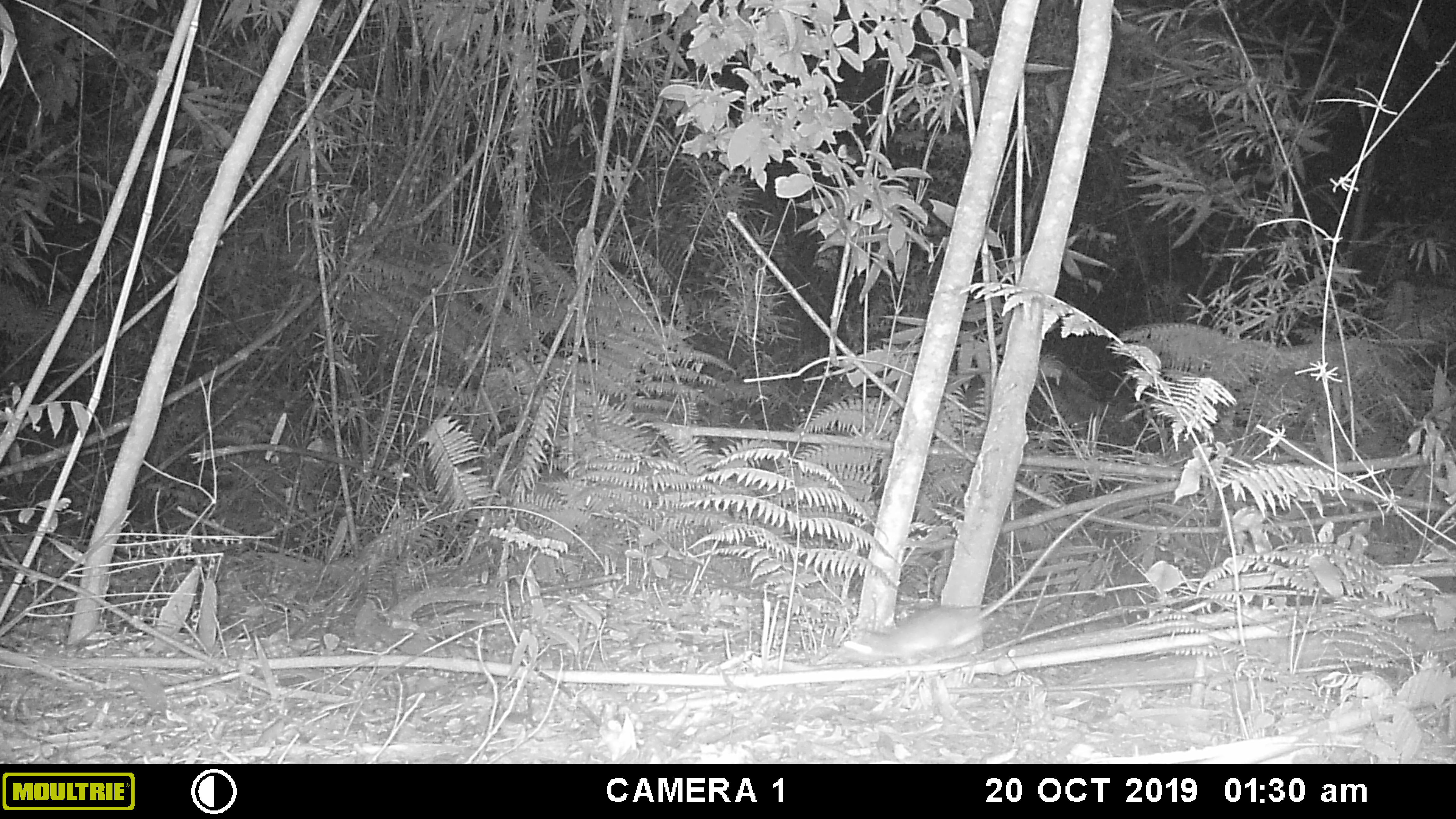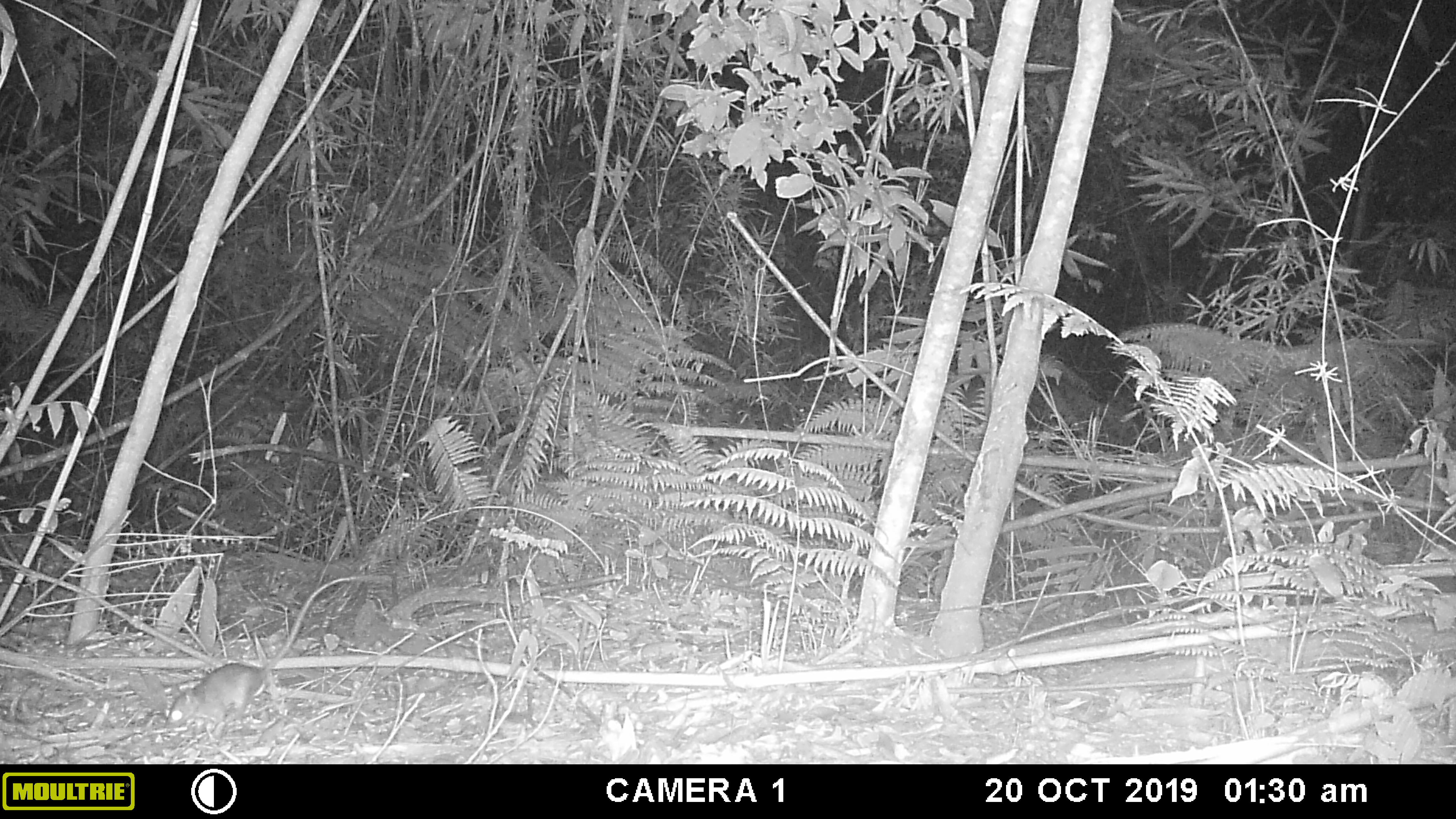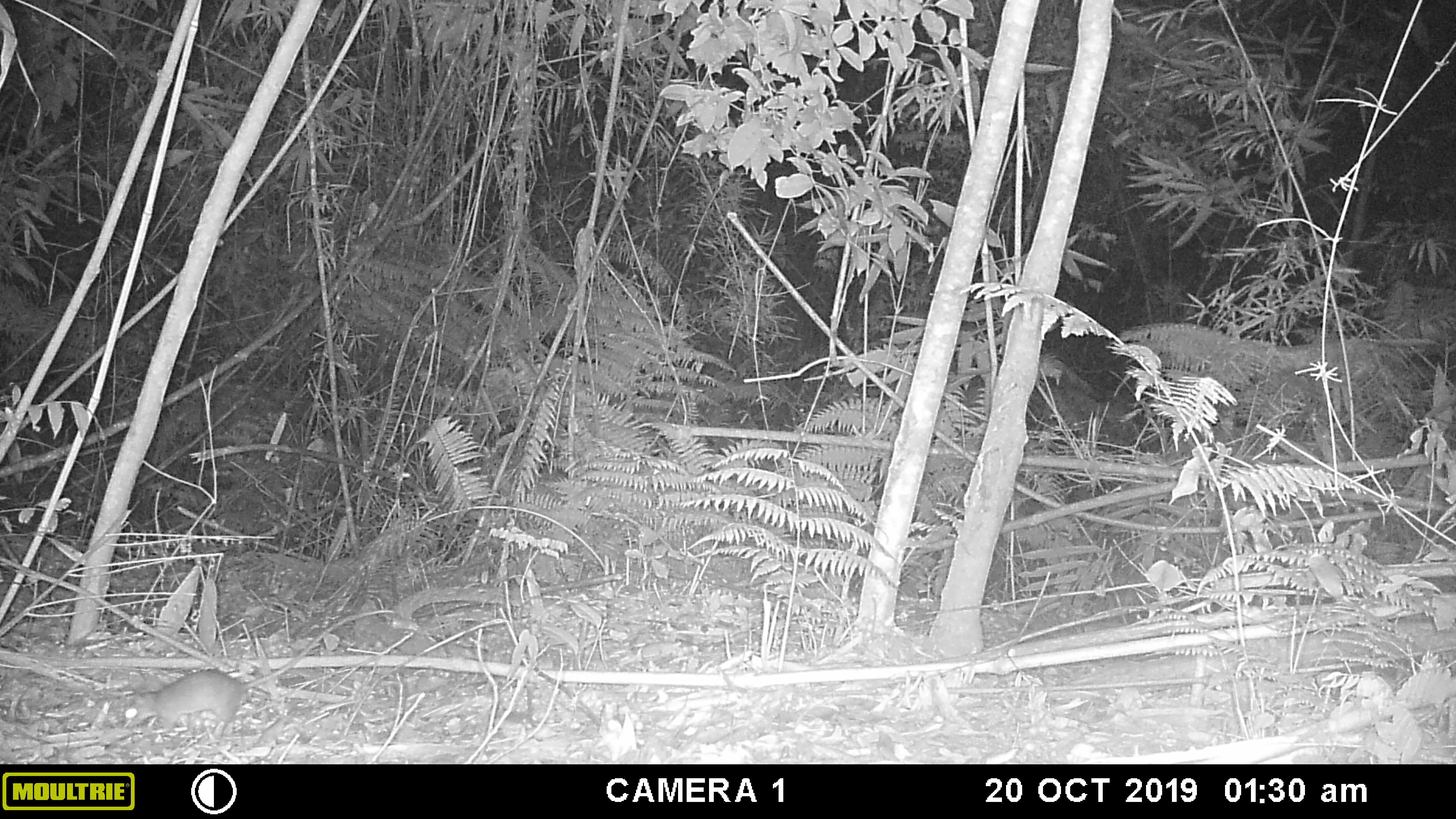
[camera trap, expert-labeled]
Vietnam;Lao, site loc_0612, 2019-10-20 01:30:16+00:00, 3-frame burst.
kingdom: Animalia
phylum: Chordata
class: Mammalia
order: Rodentia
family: Muridae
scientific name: Muridae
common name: old-world mice and rats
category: unidentified murid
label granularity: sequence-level